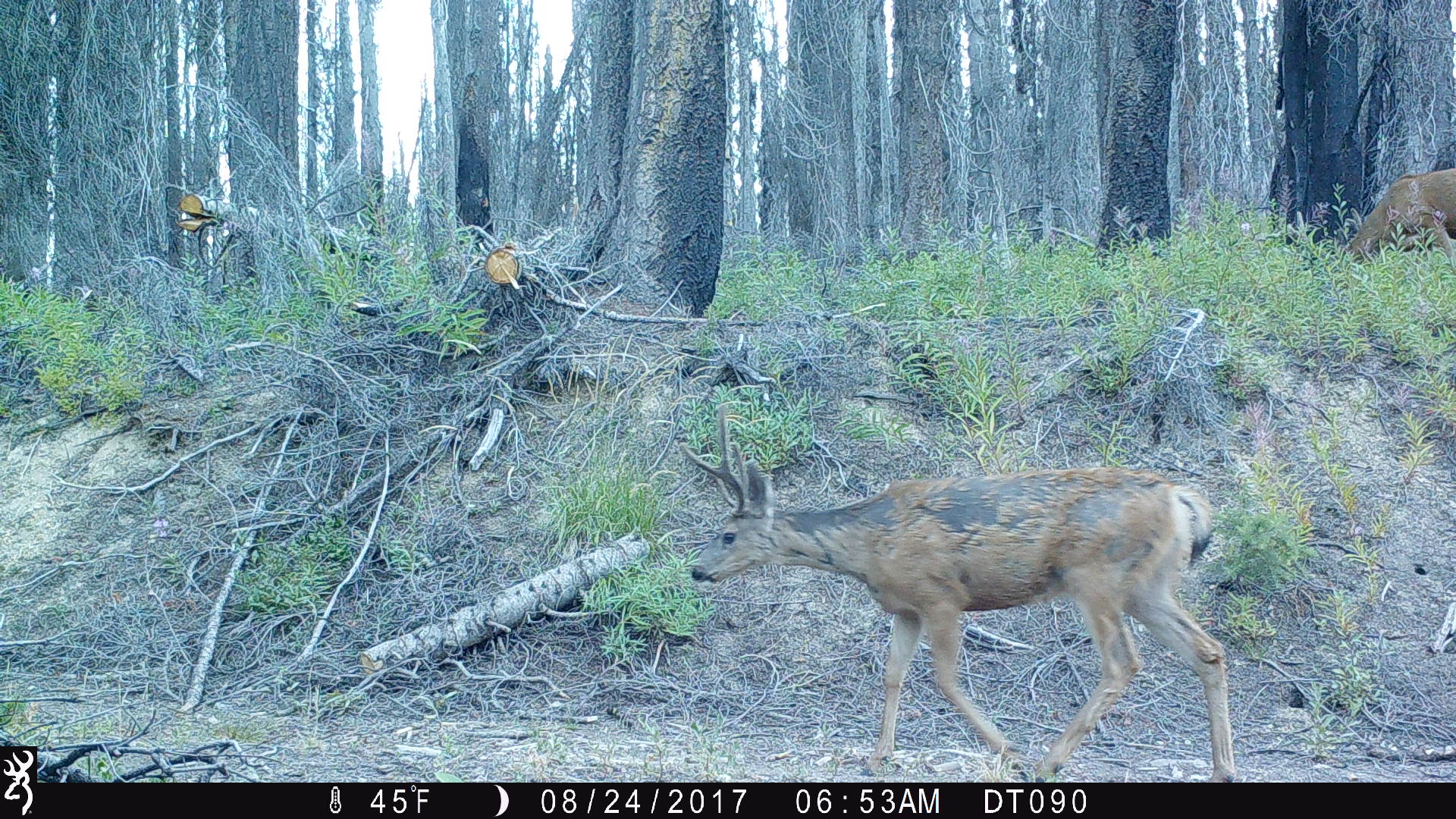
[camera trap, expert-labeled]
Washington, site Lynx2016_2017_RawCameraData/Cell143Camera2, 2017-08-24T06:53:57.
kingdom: Animalia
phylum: Chordata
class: Mammalia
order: Artiodactyla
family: Cervidae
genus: Odocoileus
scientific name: Odocoileus hemionus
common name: mule deer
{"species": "Odocoileus hemionus (mule deer)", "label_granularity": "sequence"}